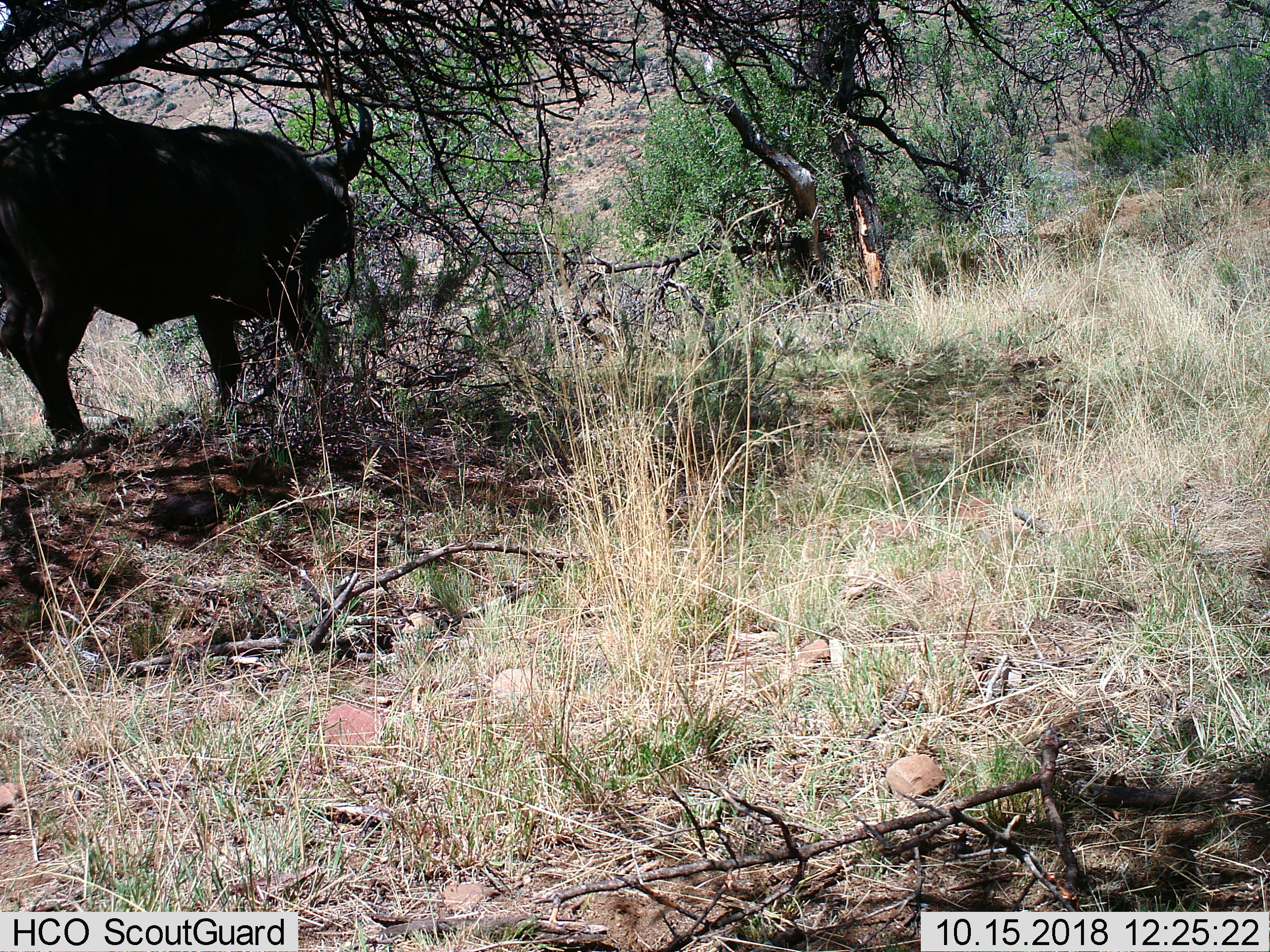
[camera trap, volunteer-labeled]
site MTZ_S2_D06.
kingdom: Animalia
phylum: Chordata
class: Mammalia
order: Artiodactyla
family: Bovidae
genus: Syncerus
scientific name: Syncerus caffer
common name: african buffalo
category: buffalo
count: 1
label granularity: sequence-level